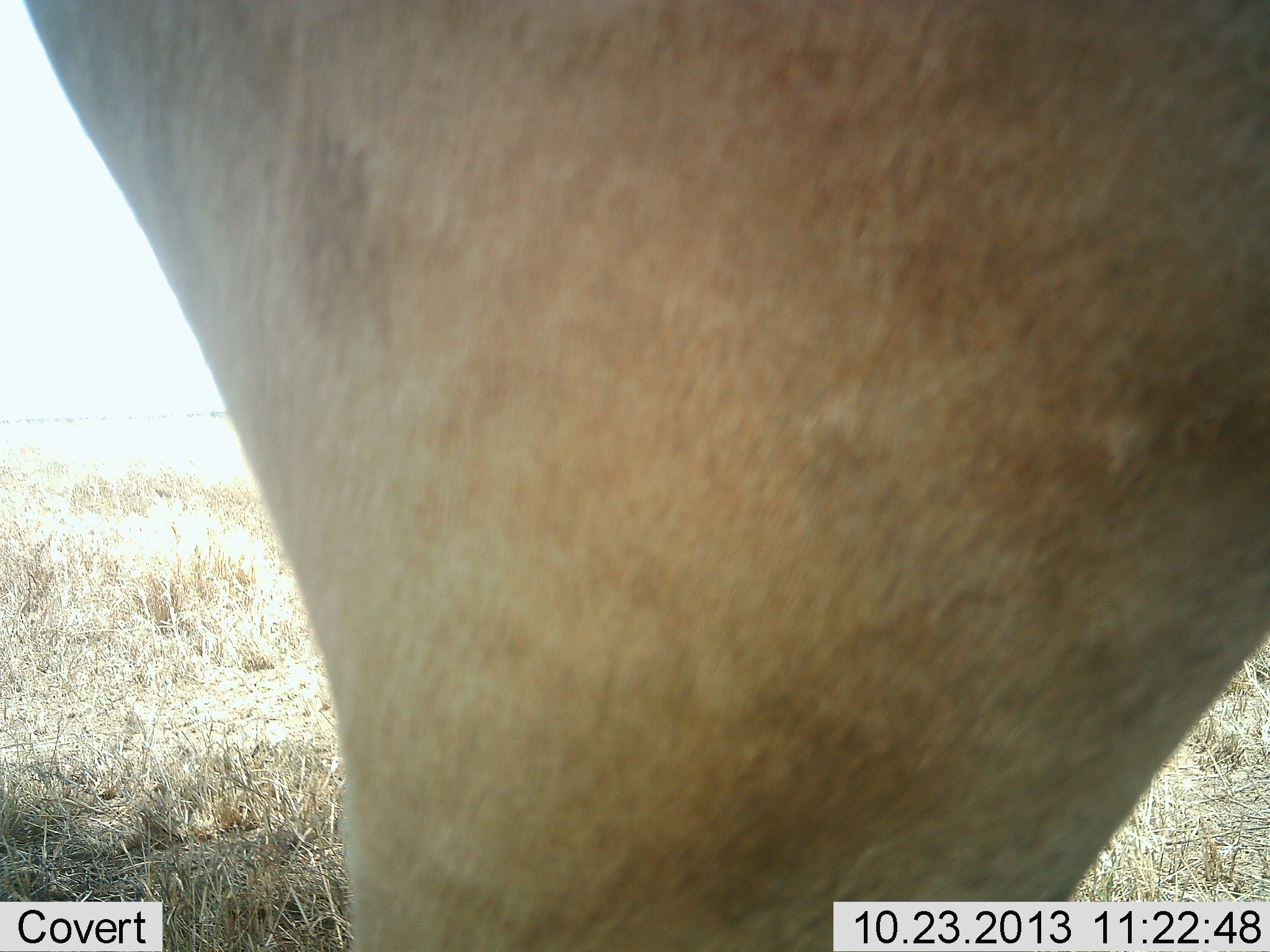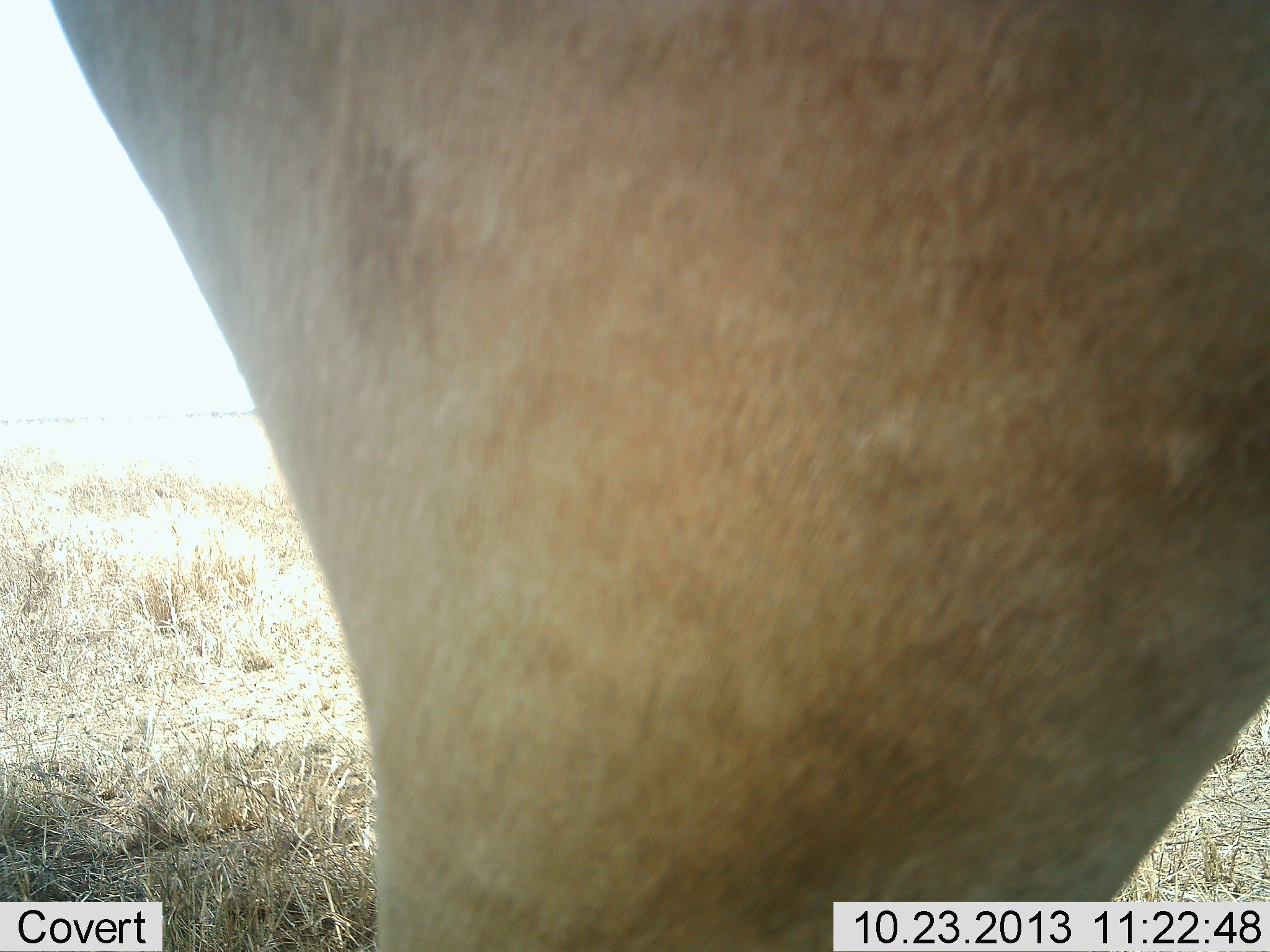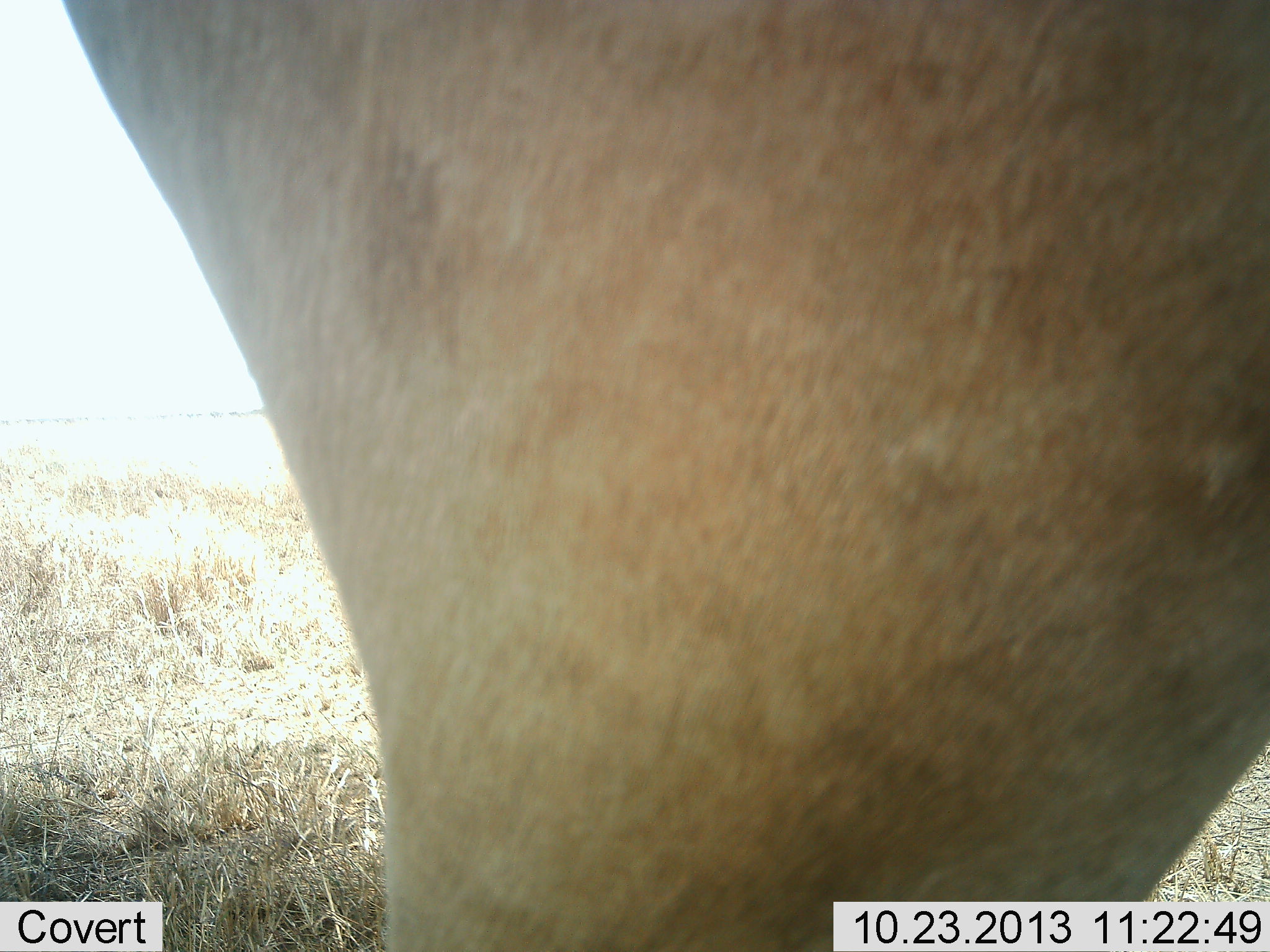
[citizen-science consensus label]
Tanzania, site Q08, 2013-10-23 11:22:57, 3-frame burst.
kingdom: Animalia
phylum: Chordata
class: Mammalia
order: Artiodactyla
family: Bovidae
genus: Alcelaphus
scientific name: Alcelaphus buselaphus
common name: hartebeest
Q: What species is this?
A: Hartebeest (Alcelaphus buselaphus).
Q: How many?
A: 1.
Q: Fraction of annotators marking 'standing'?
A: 100%.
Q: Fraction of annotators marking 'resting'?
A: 0%.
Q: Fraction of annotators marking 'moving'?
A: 0%.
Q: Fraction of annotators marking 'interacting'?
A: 0%.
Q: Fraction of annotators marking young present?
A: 0%.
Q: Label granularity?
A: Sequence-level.